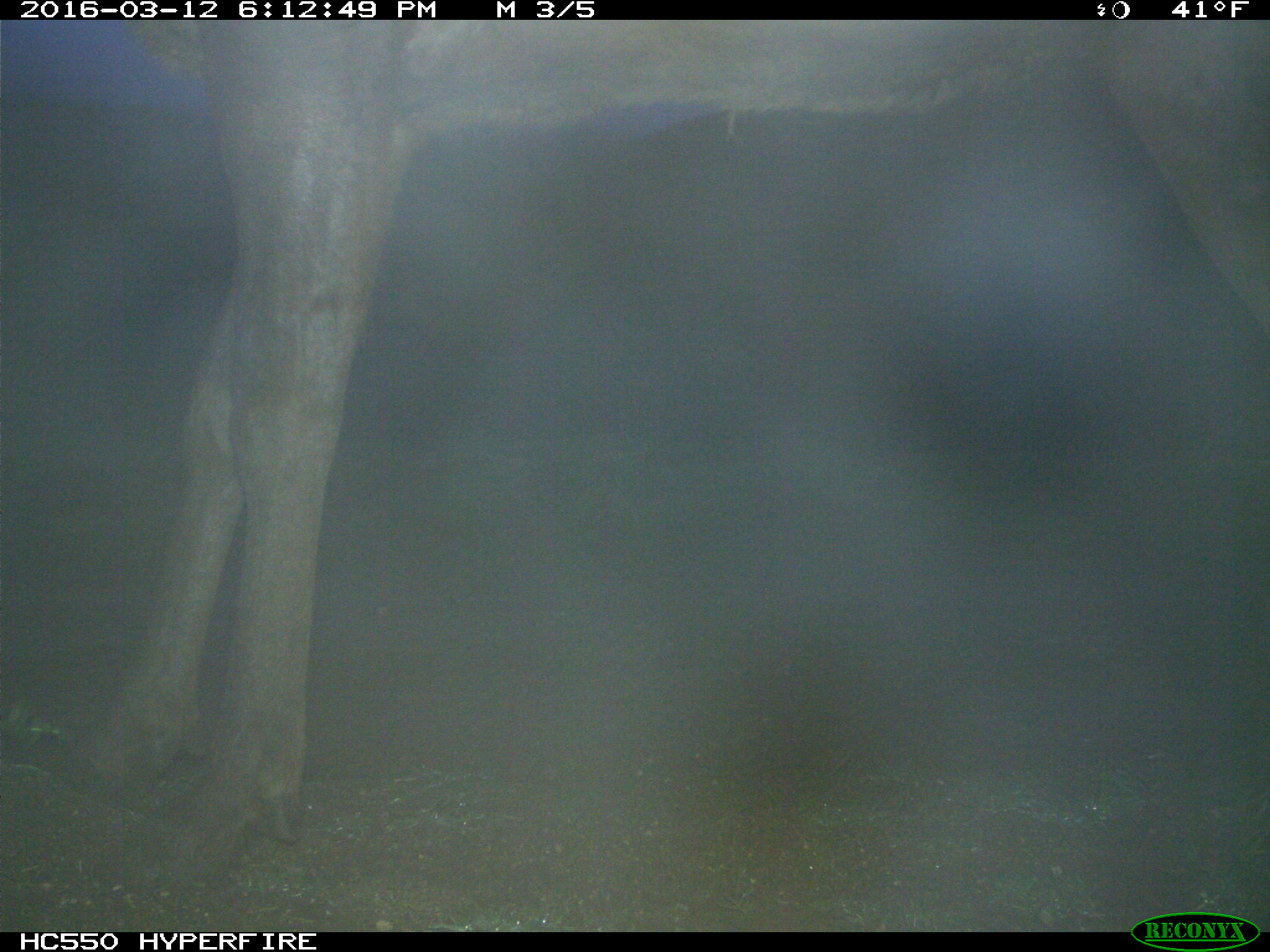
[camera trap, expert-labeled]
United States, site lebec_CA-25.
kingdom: Animalia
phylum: Chordata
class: Mammalia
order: Artiodactyla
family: Cervidae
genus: Cervus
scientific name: Cervus canadensis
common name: elk